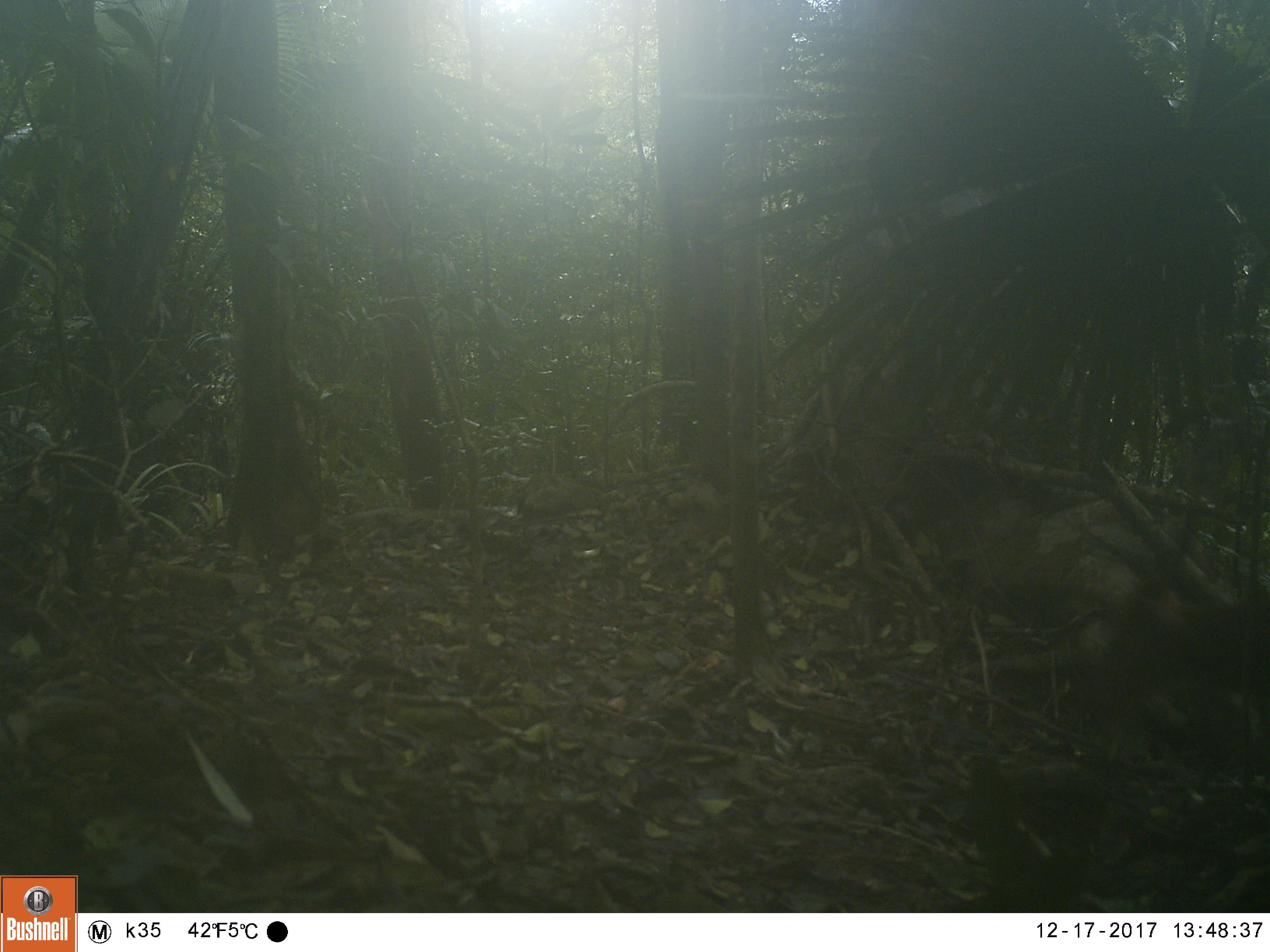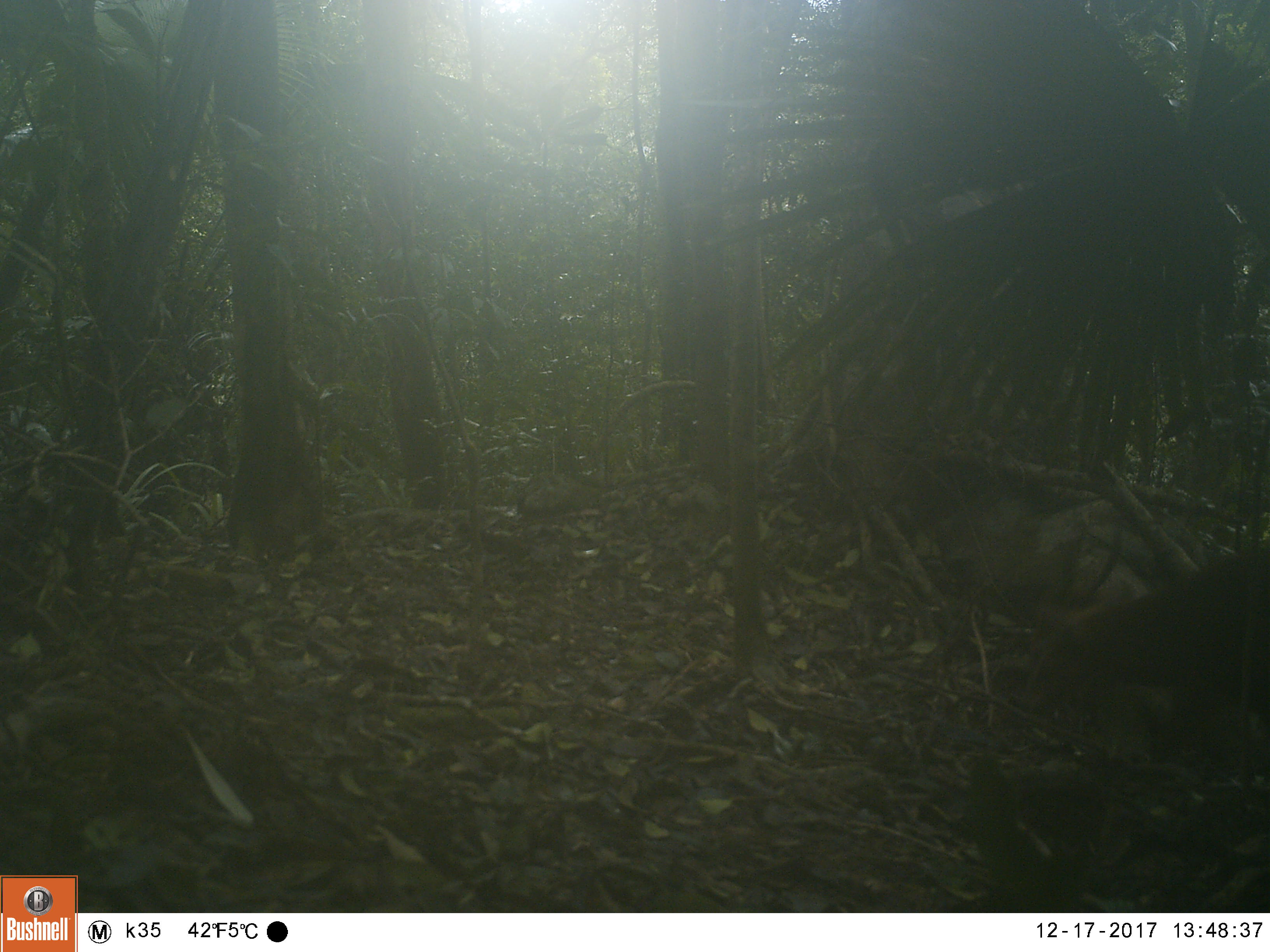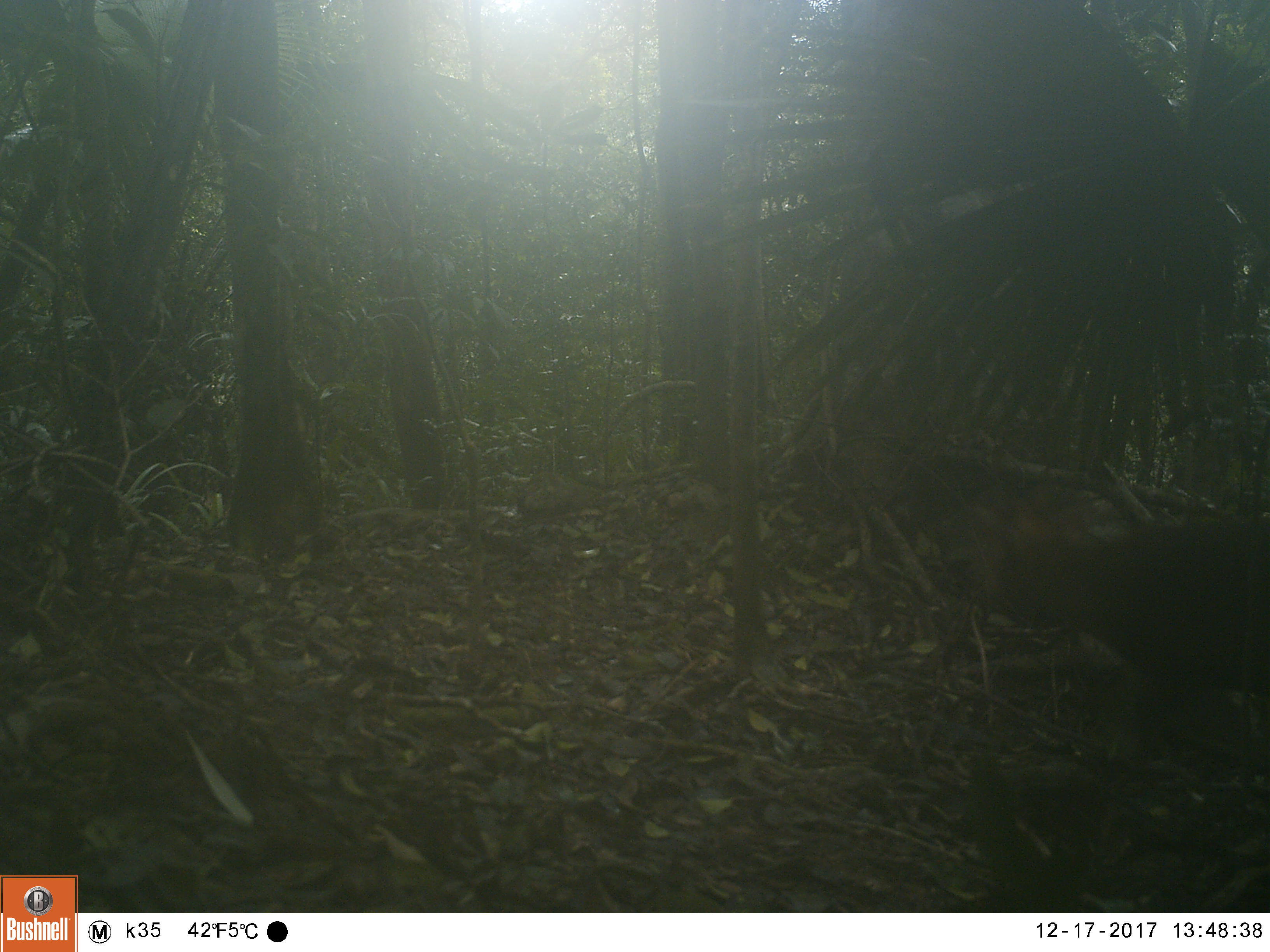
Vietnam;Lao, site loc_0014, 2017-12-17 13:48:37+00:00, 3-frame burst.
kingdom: Animalia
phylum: Chordata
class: Mammalia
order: Artiodactyla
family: Cervidae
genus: Muntiacus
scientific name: Muntiacus vuquangensis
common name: large-antlered muntjac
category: large antlered muntjac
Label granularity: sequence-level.